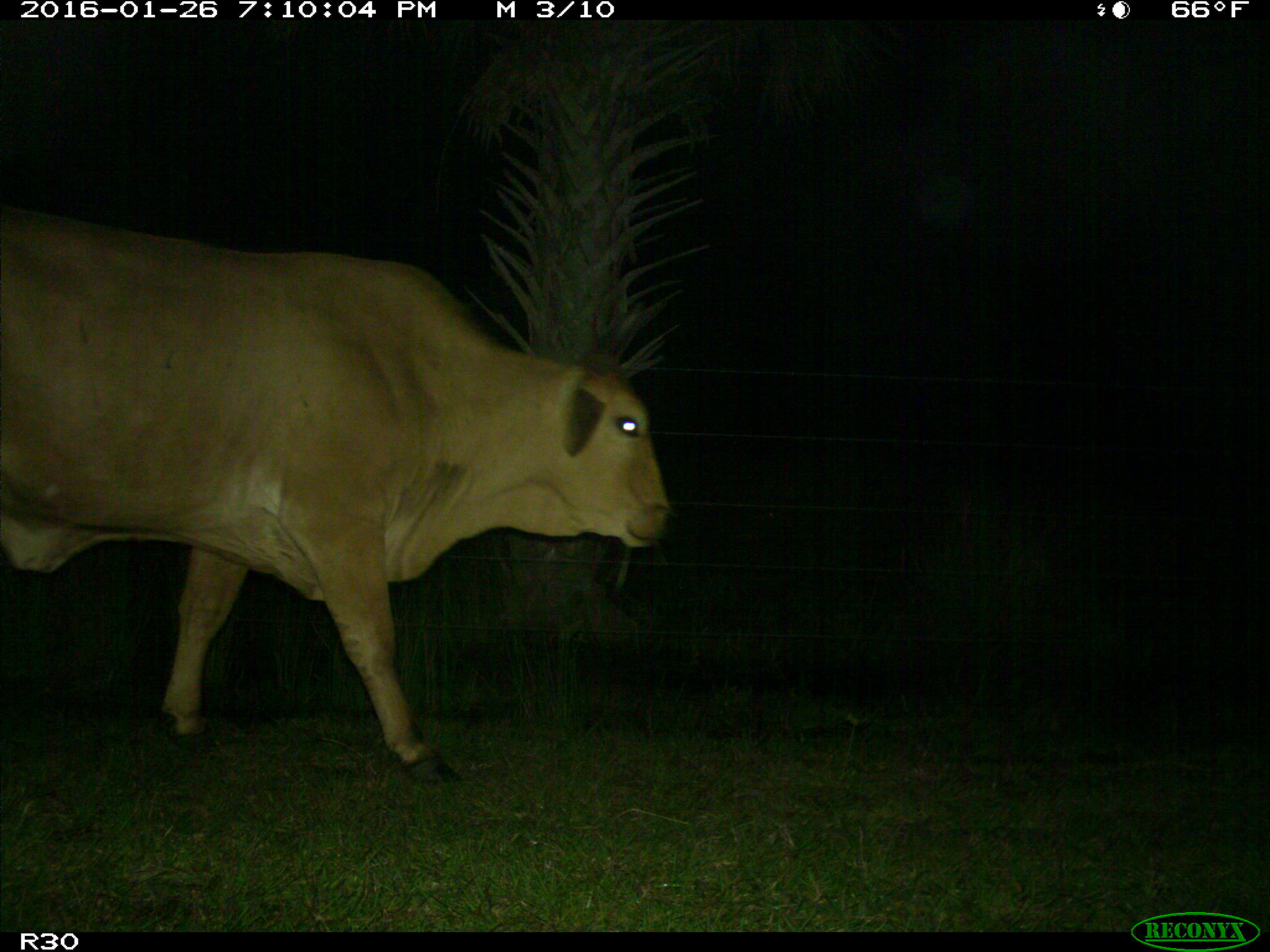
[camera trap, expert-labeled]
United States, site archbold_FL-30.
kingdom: Animalia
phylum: Chordata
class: Mammalia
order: Artiodactyla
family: Bovidae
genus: Bos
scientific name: Bos taurus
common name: domestic cow